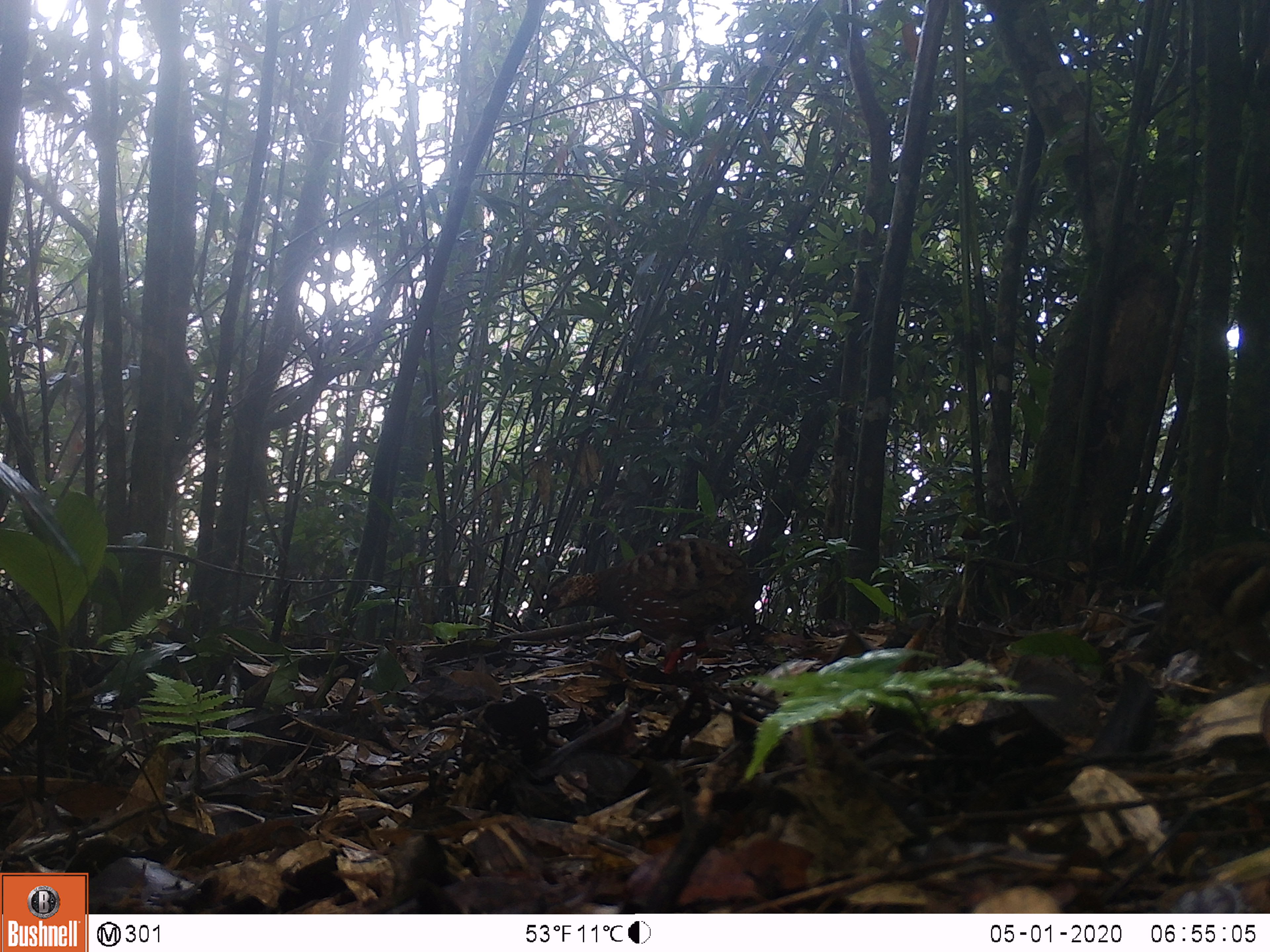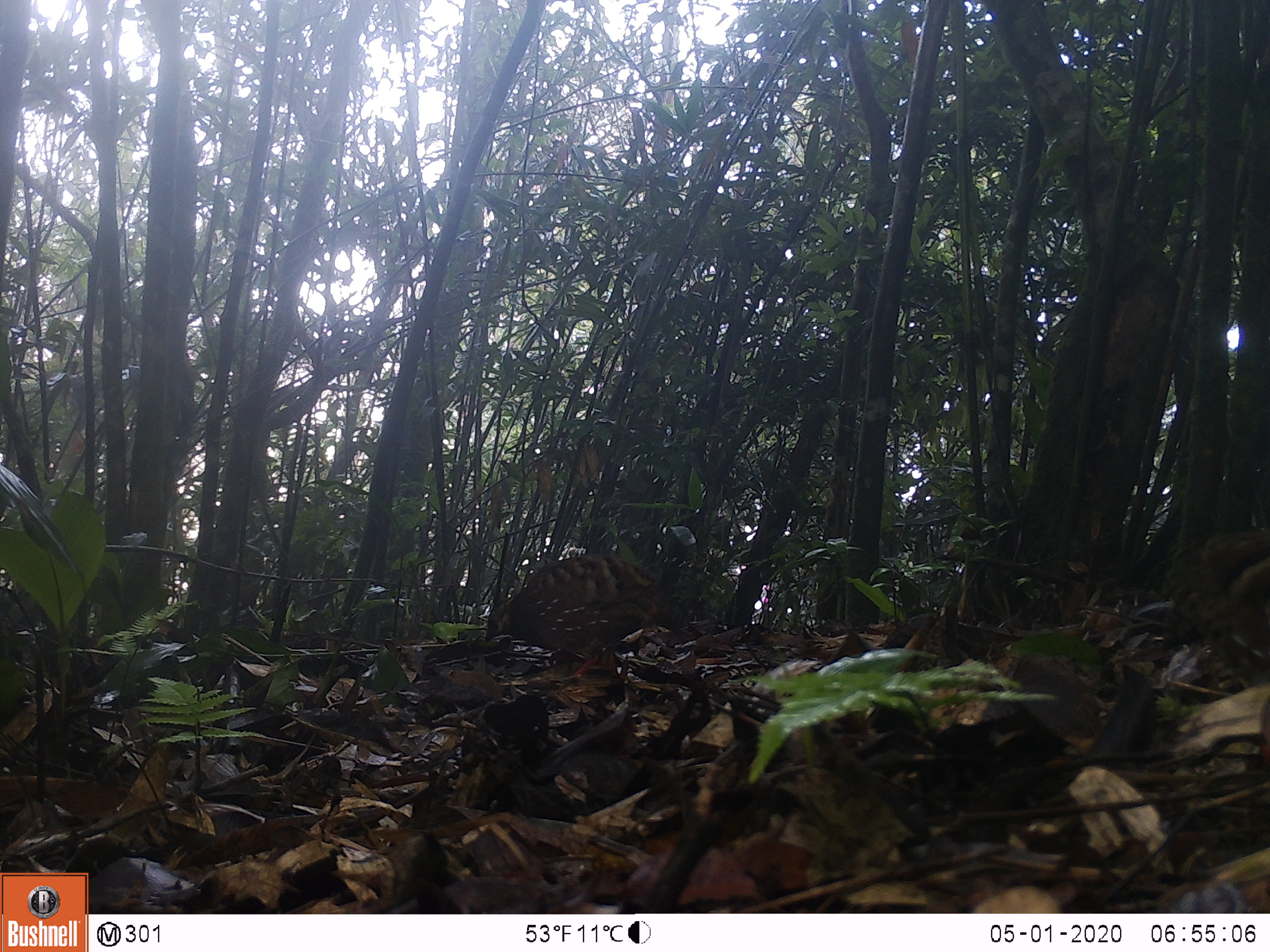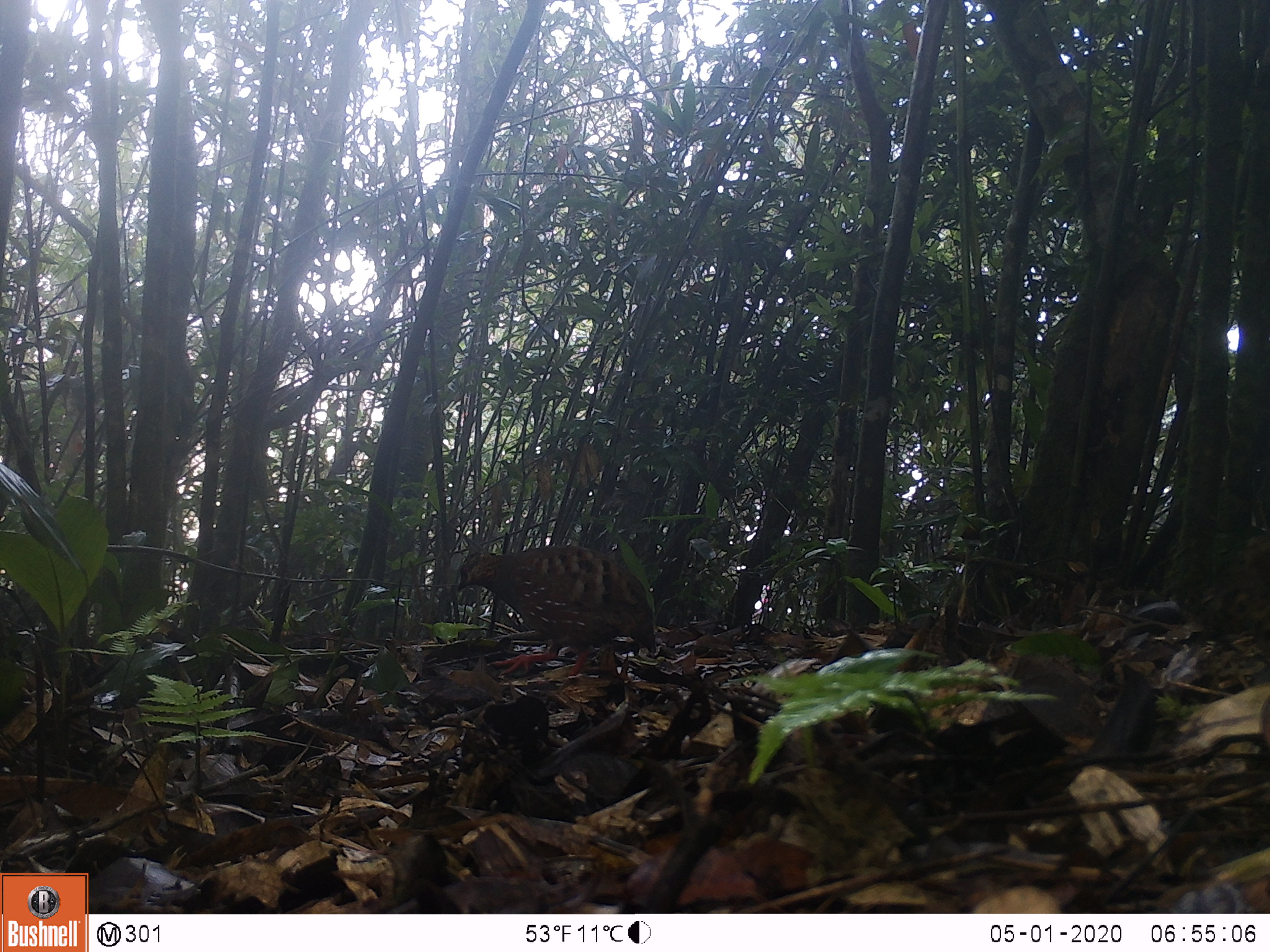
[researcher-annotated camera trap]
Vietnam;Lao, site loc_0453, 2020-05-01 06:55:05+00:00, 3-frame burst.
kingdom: Animalia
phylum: Chordata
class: Aves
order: Galliformes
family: Phasianidae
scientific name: Phasianidae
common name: partridge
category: unidentified partridge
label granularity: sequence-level